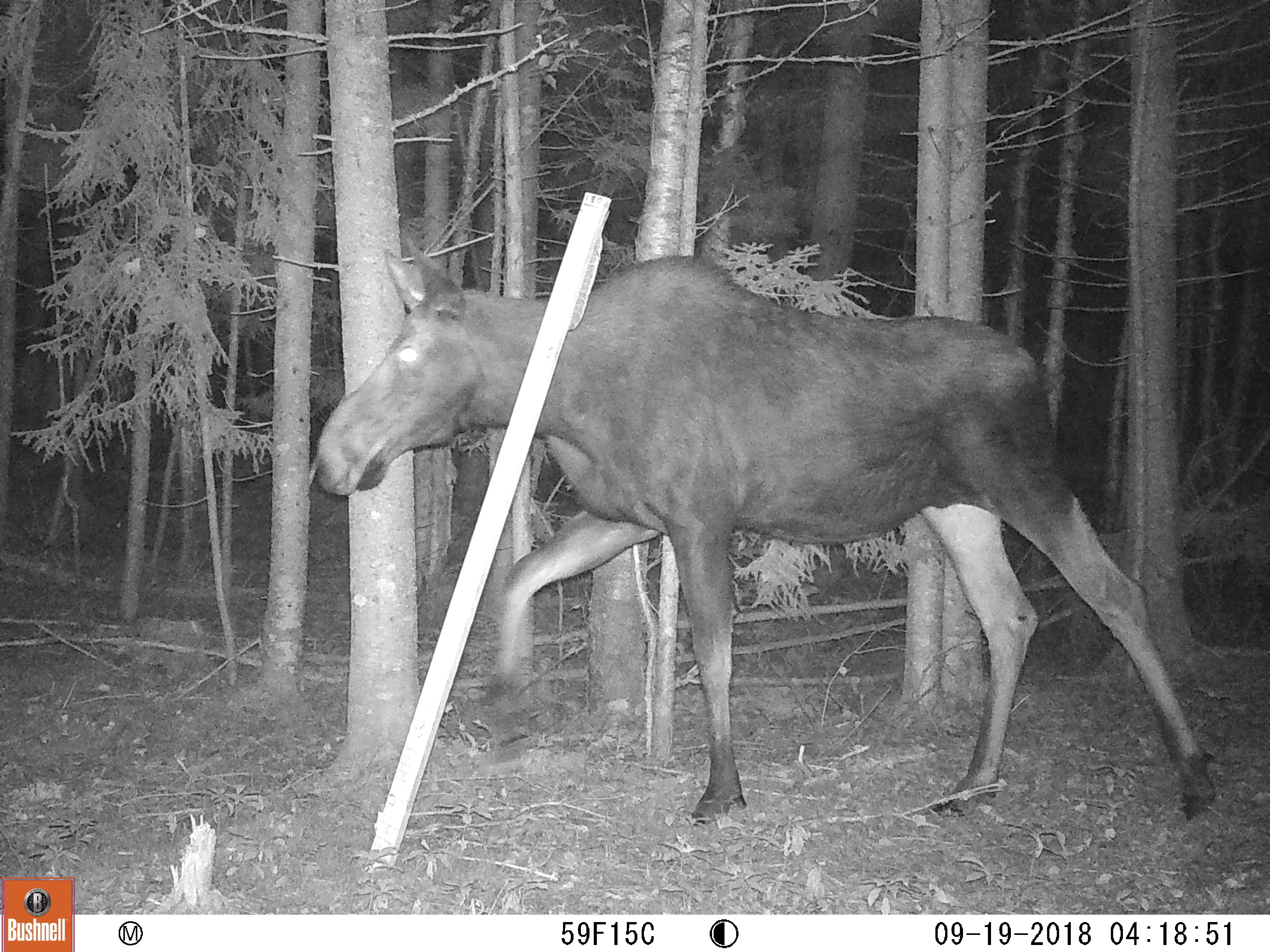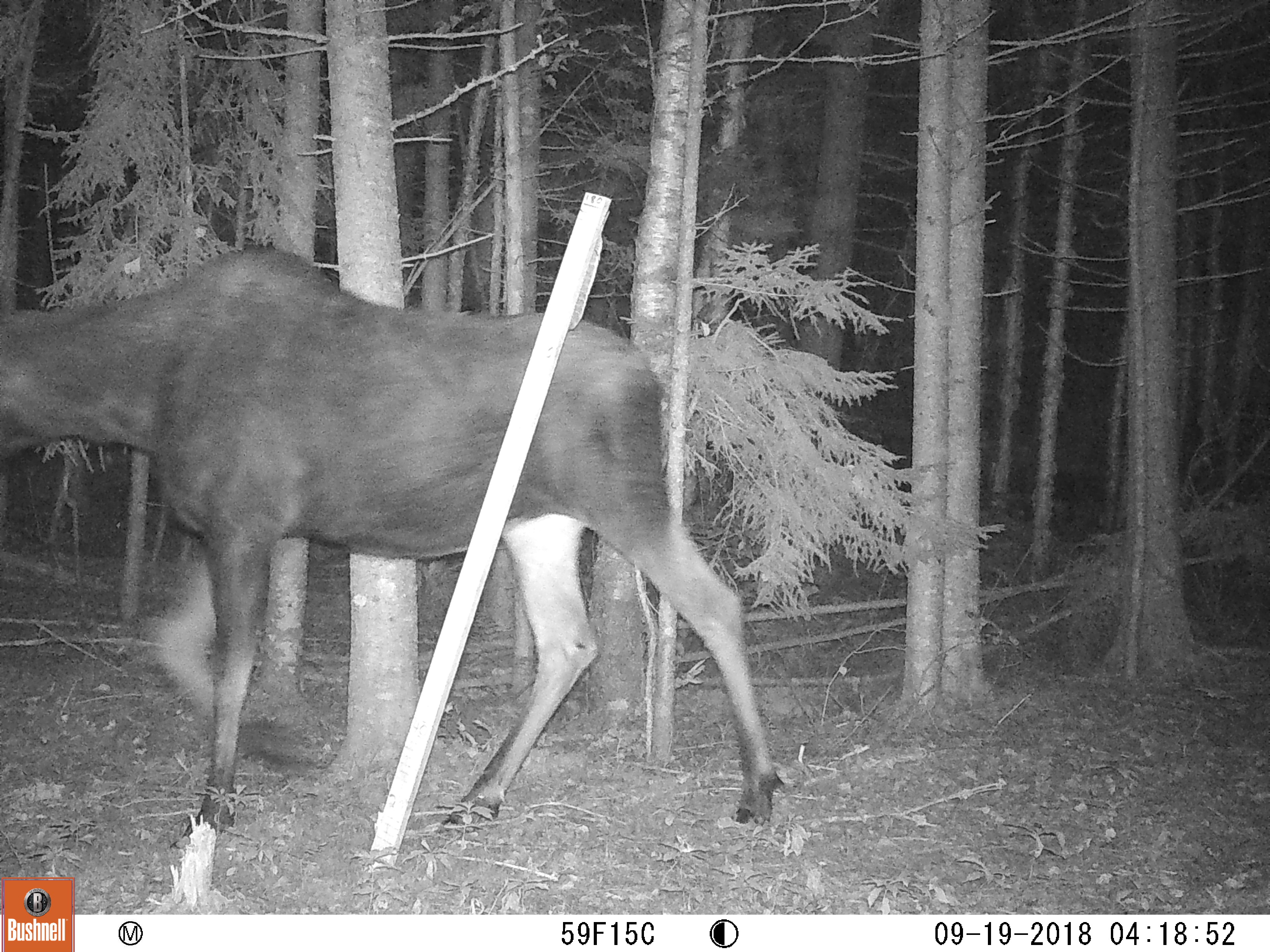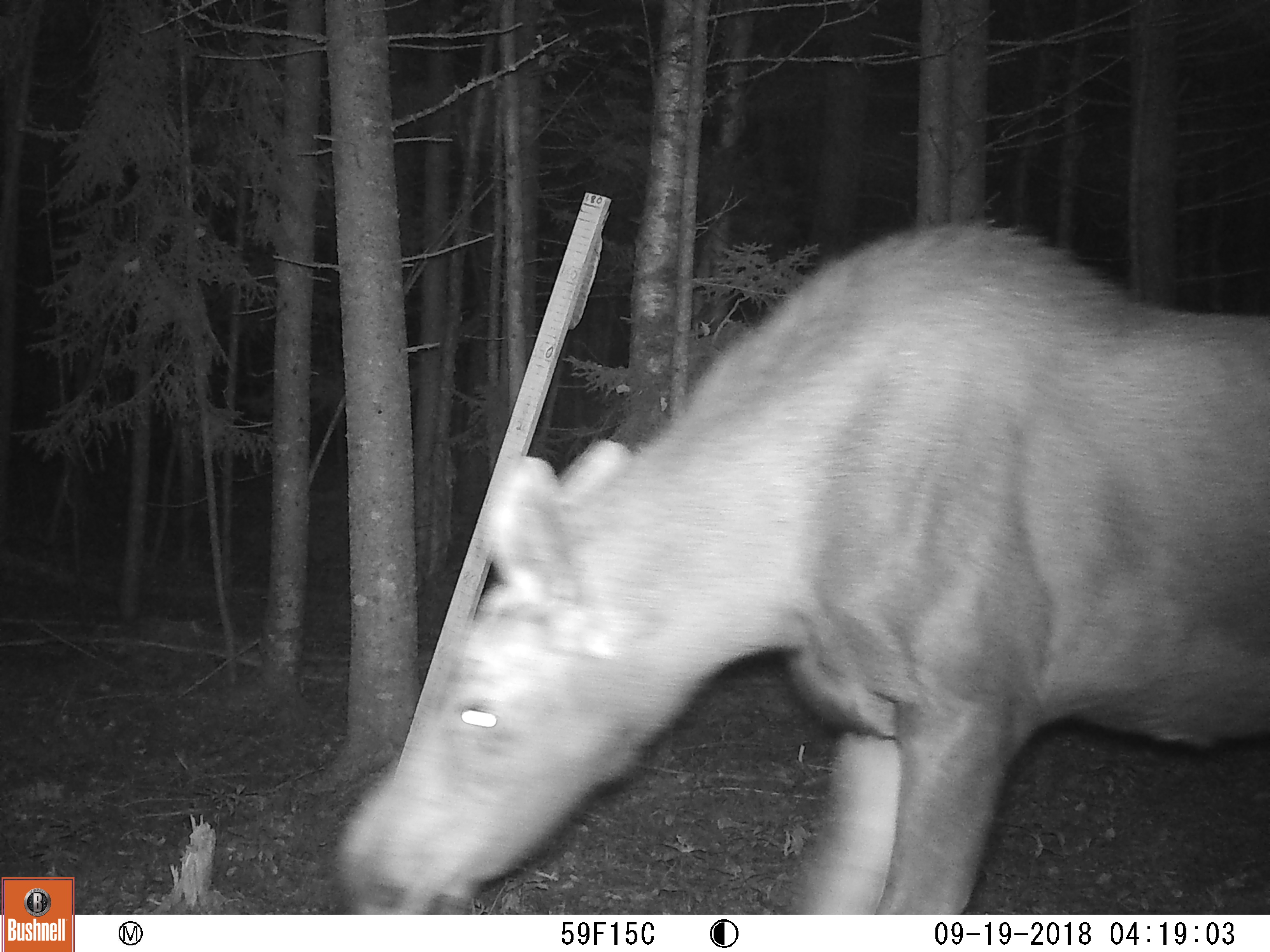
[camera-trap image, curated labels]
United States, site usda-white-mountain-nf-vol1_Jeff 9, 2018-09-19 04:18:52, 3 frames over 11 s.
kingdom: Animalia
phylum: Chordata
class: Mammalia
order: Artiodactyla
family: Cervidae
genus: Alces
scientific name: Alces alces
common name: moose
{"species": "moose (Alces alces)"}